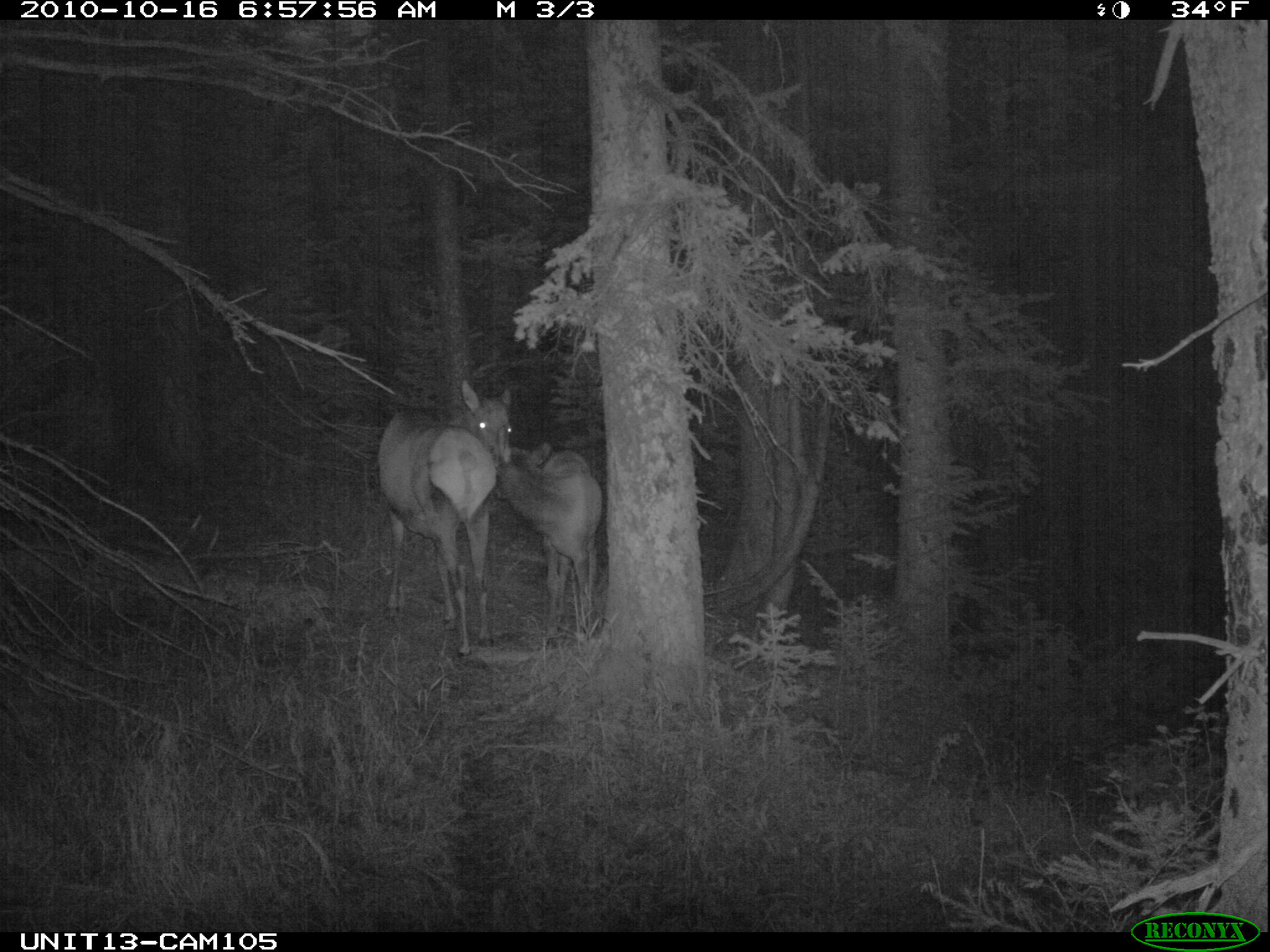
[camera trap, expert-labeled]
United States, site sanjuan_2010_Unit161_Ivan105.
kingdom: Animalia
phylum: Chordata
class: Mammalia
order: Artiodactyla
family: Cervidae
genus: Cervus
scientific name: Cervus elaphus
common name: red deer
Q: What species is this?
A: Cervus elaphus (red deer).